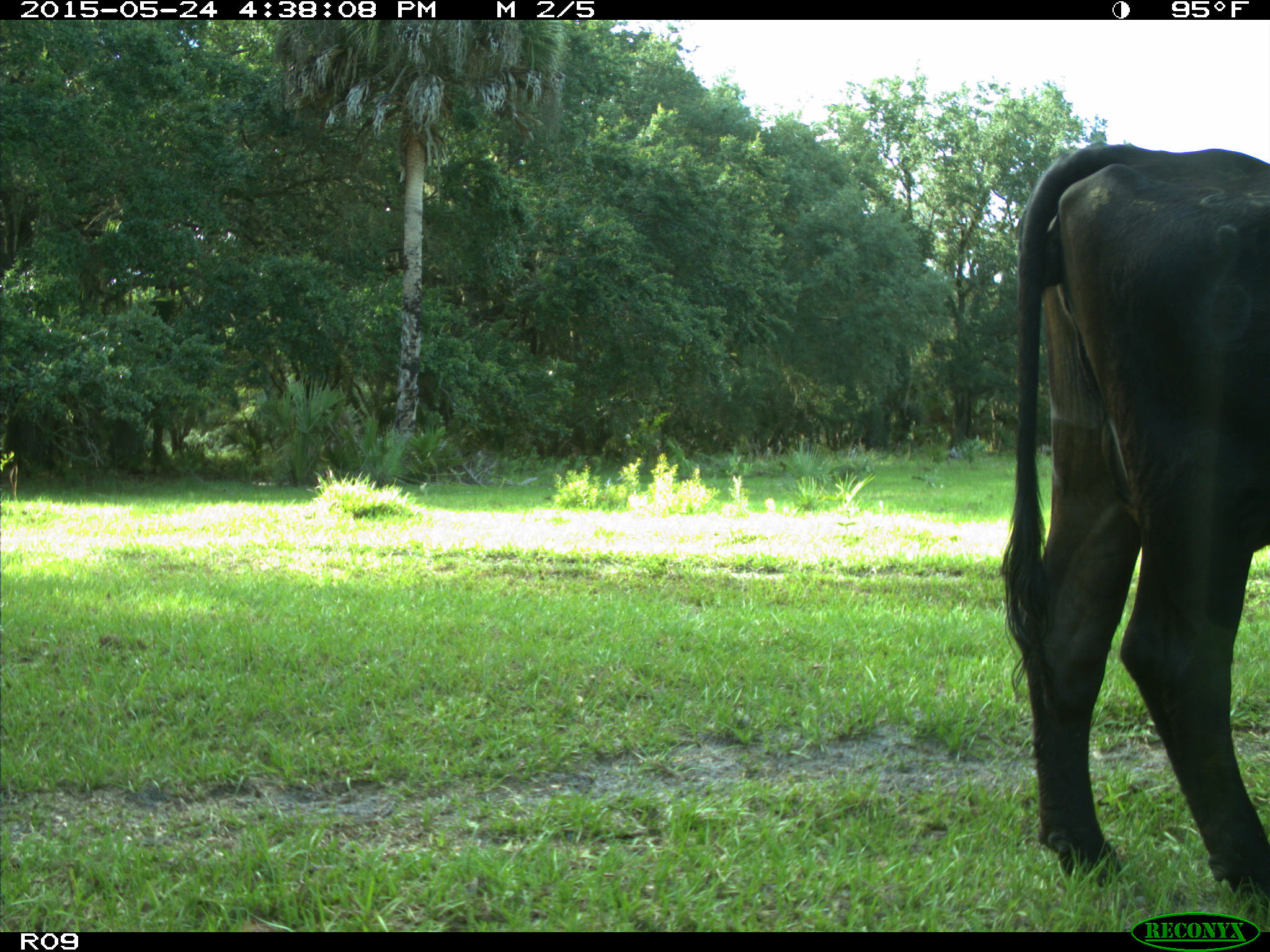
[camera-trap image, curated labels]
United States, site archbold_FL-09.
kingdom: Animalia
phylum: Chordata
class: Mammalia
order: Artiodactyla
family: Bovidae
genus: Bos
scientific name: Bos taurus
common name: domestic cow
Bos taurus (domestic cow).